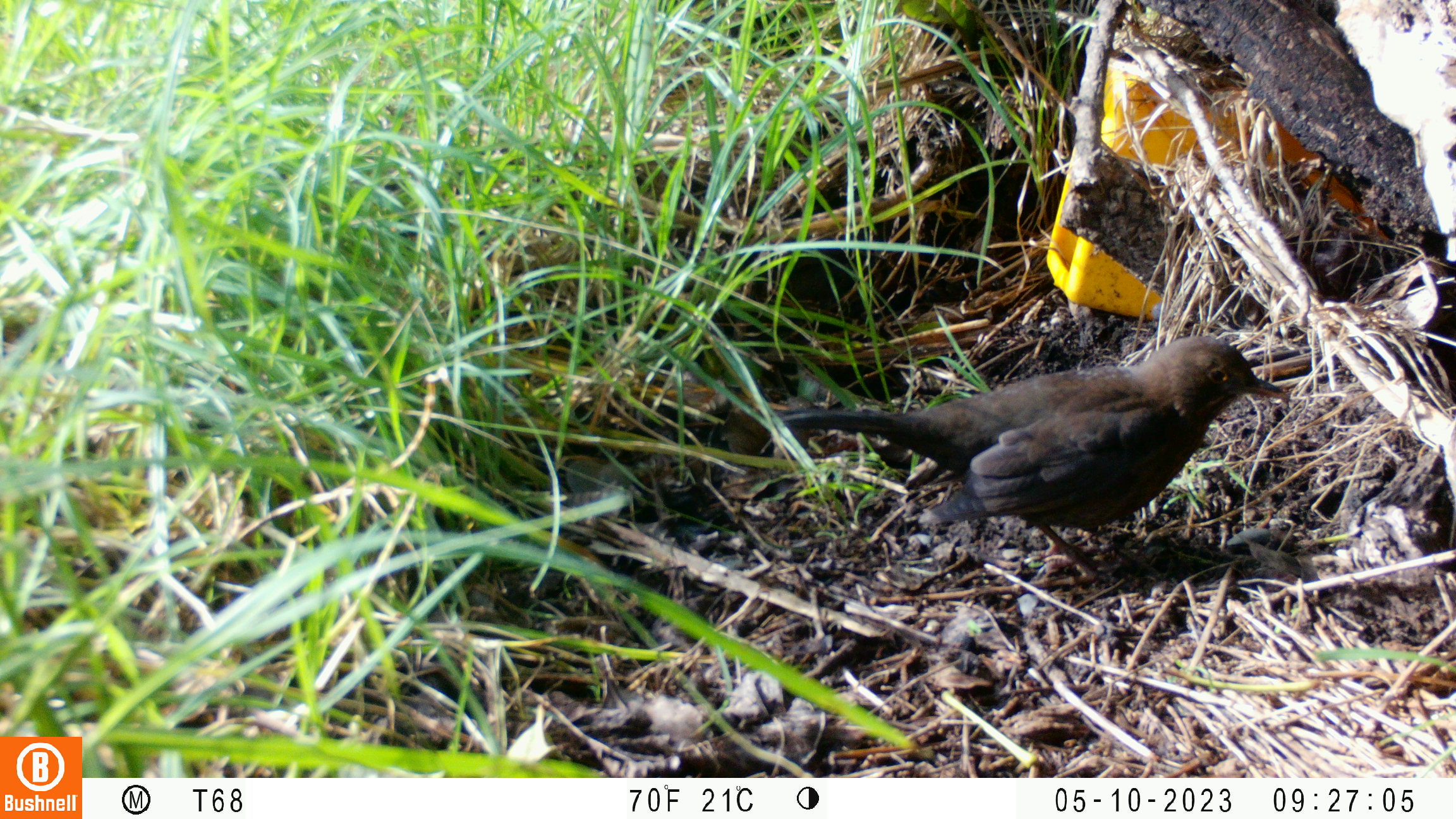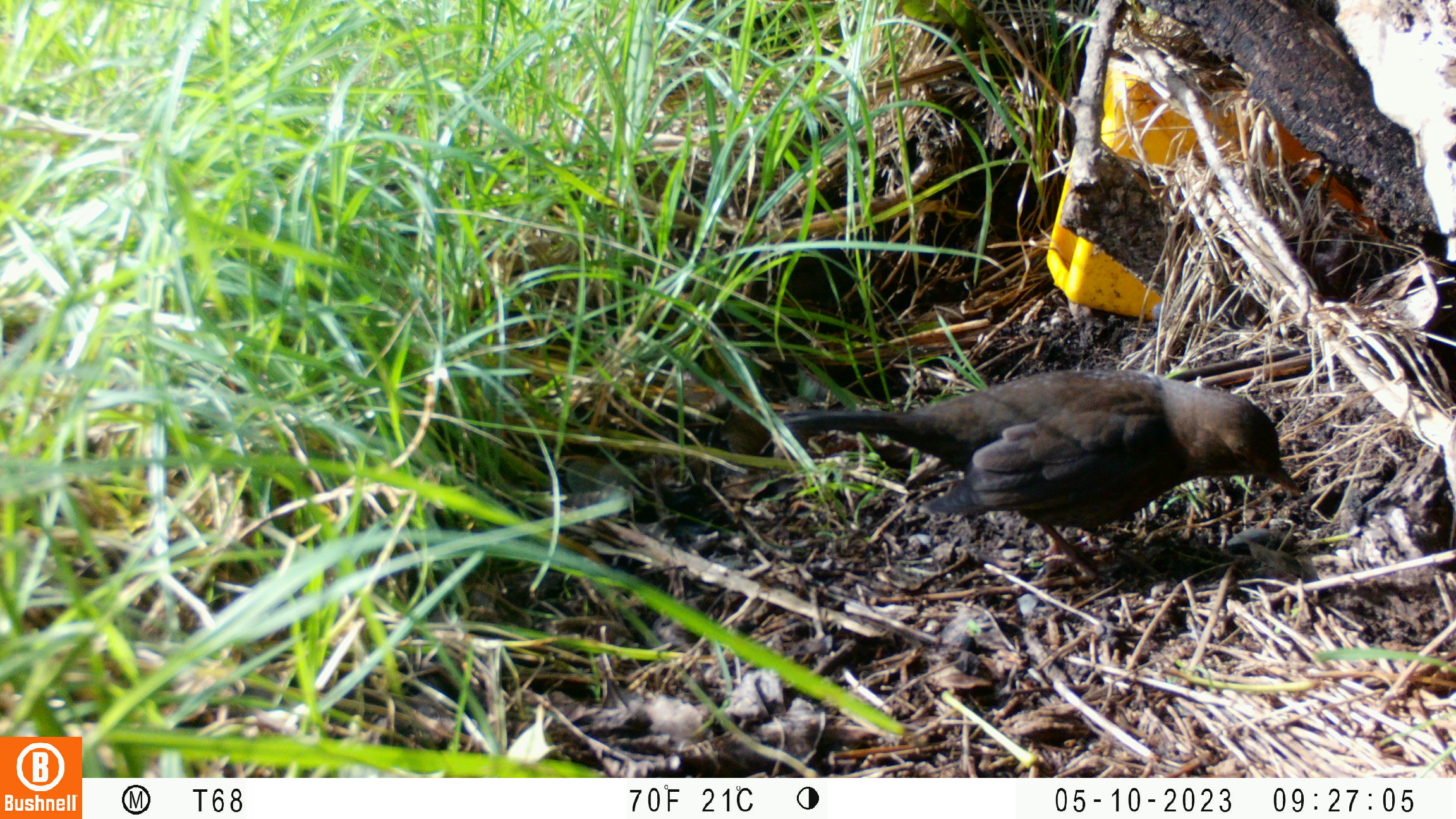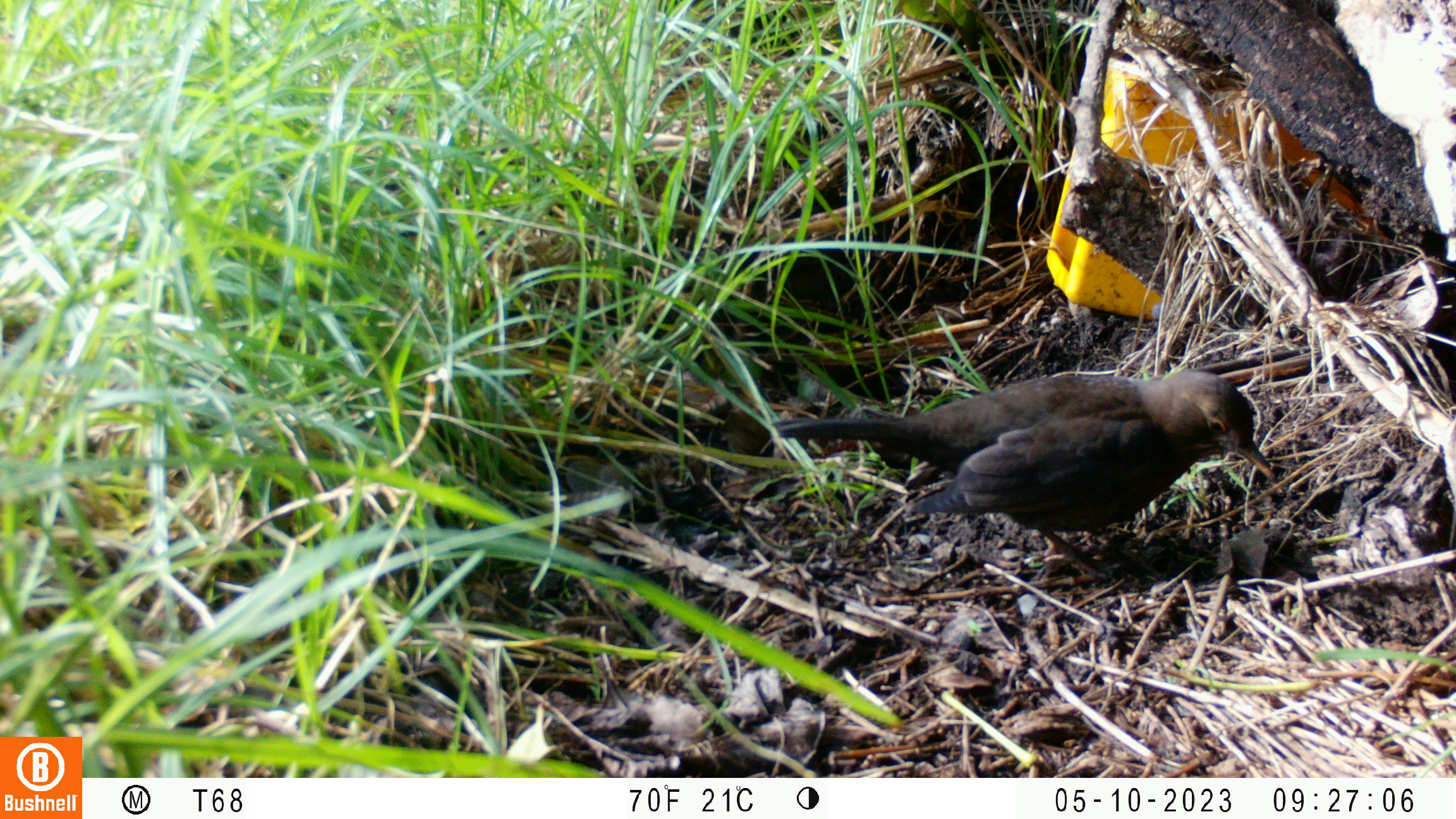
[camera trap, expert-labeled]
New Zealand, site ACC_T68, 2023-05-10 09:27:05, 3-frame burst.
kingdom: Animalia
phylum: Chordata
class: Aves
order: Passeriformes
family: Turdidae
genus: Turdus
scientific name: Turdus merula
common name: eurasian blackbird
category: blackbird